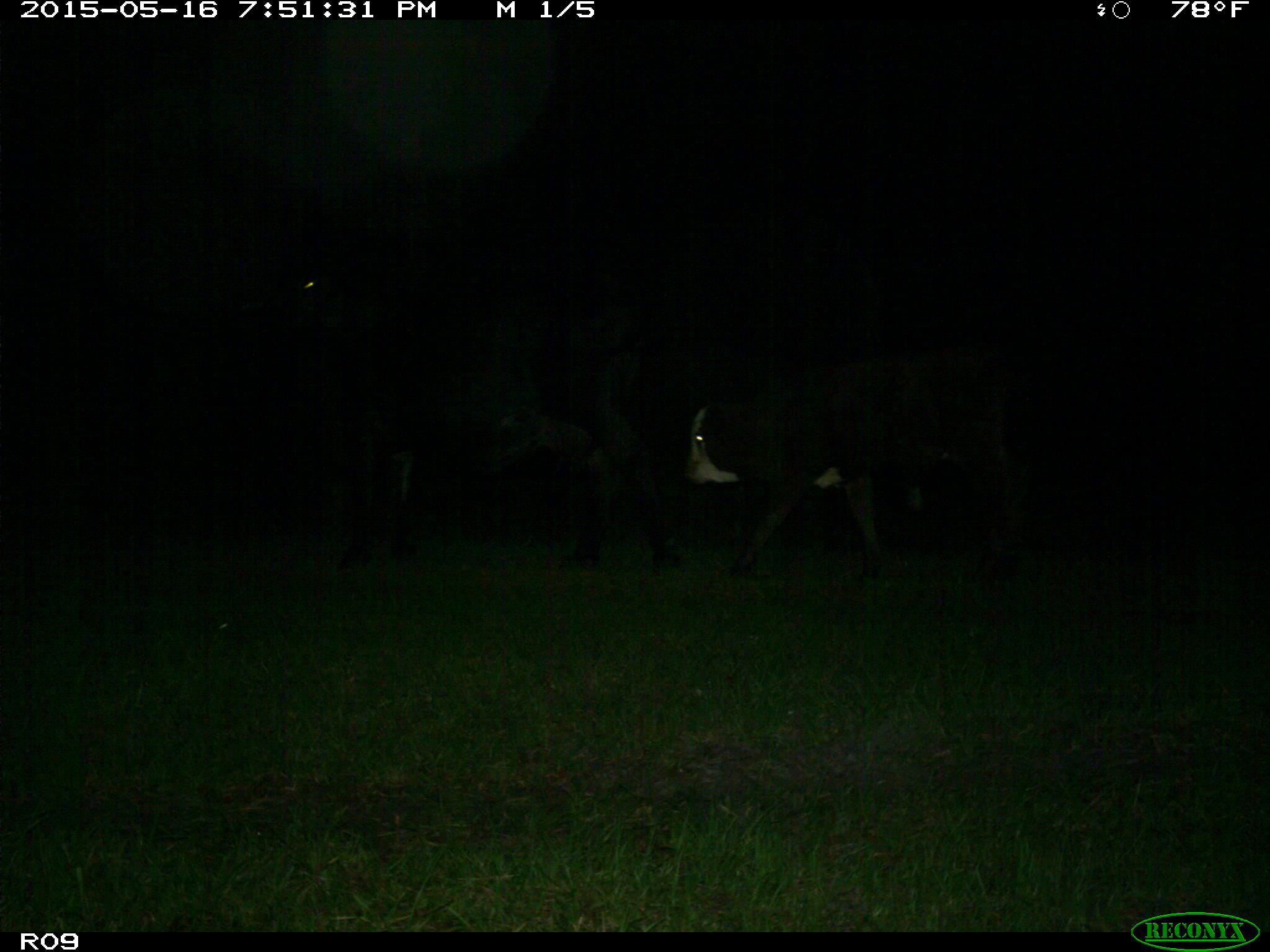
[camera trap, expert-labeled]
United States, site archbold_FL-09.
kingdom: Animalia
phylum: Chordata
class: Mammalia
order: Artiodactyla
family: Bovidae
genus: Bos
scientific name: Bos taurus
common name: domestic cow